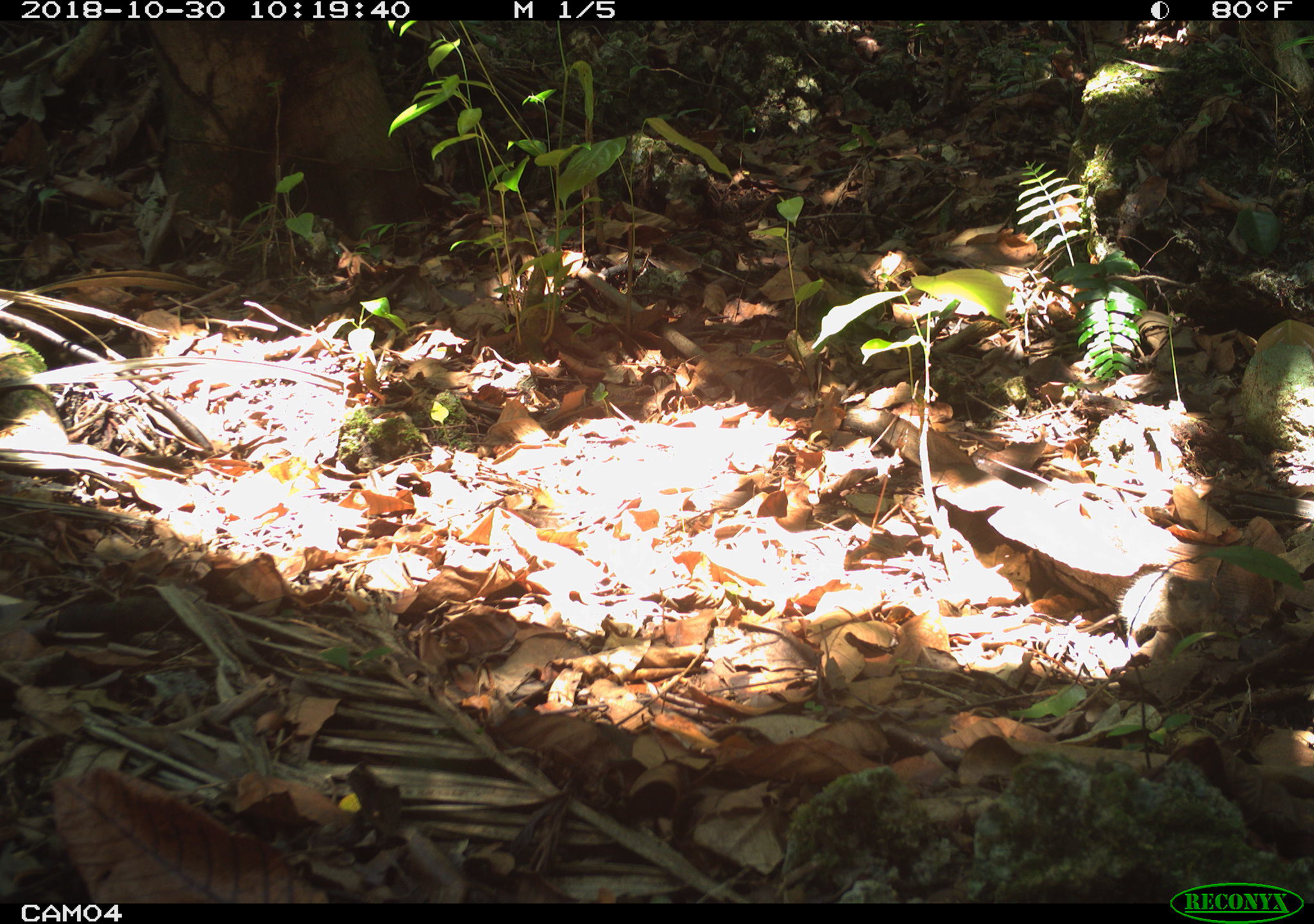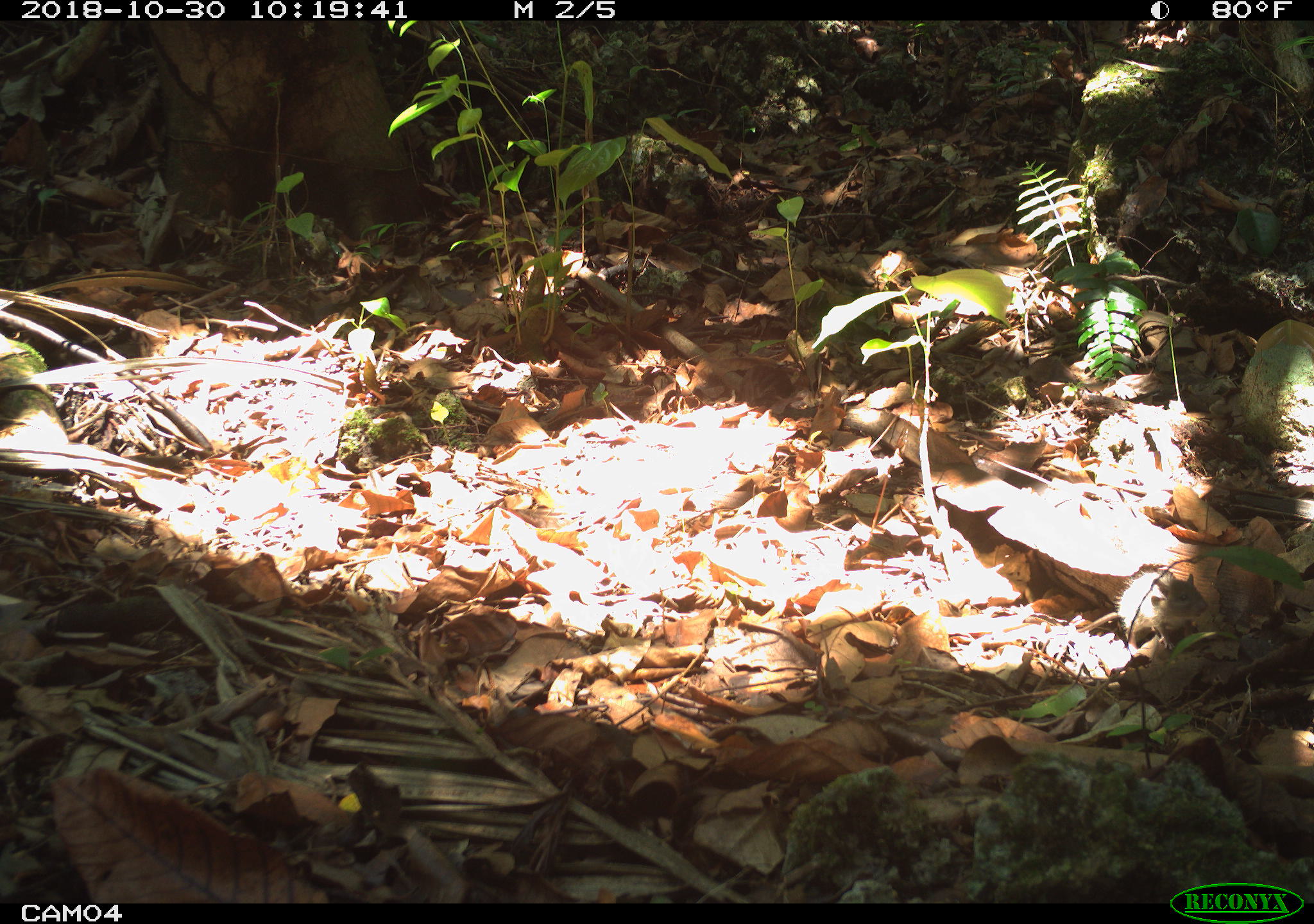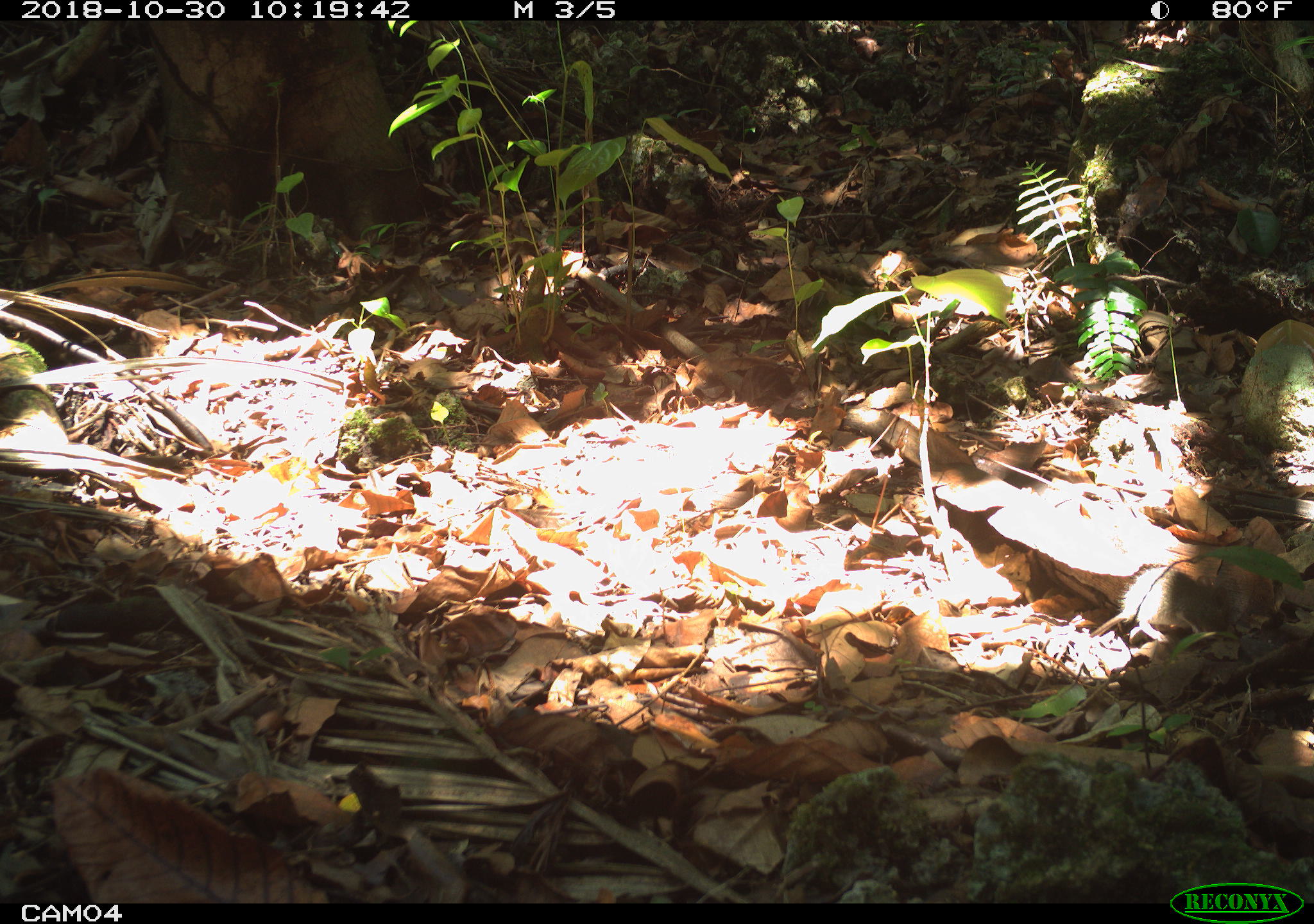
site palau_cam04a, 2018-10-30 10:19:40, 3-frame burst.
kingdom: Animalia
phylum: Chordata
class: Mammalia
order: Rodentia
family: Muridae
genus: Rattus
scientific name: Rattus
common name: rat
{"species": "rat (Rattus)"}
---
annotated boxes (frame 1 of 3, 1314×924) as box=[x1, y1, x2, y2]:
rat: box=[1071, 569, 1216, 645]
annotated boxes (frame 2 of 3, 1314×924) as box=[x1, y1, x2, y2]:
rat: box=[1071, 565, 1210, 647]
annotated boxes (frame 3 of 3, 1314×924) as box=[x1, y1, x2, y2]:
rat: box=[1087, 562, 1243, 651]